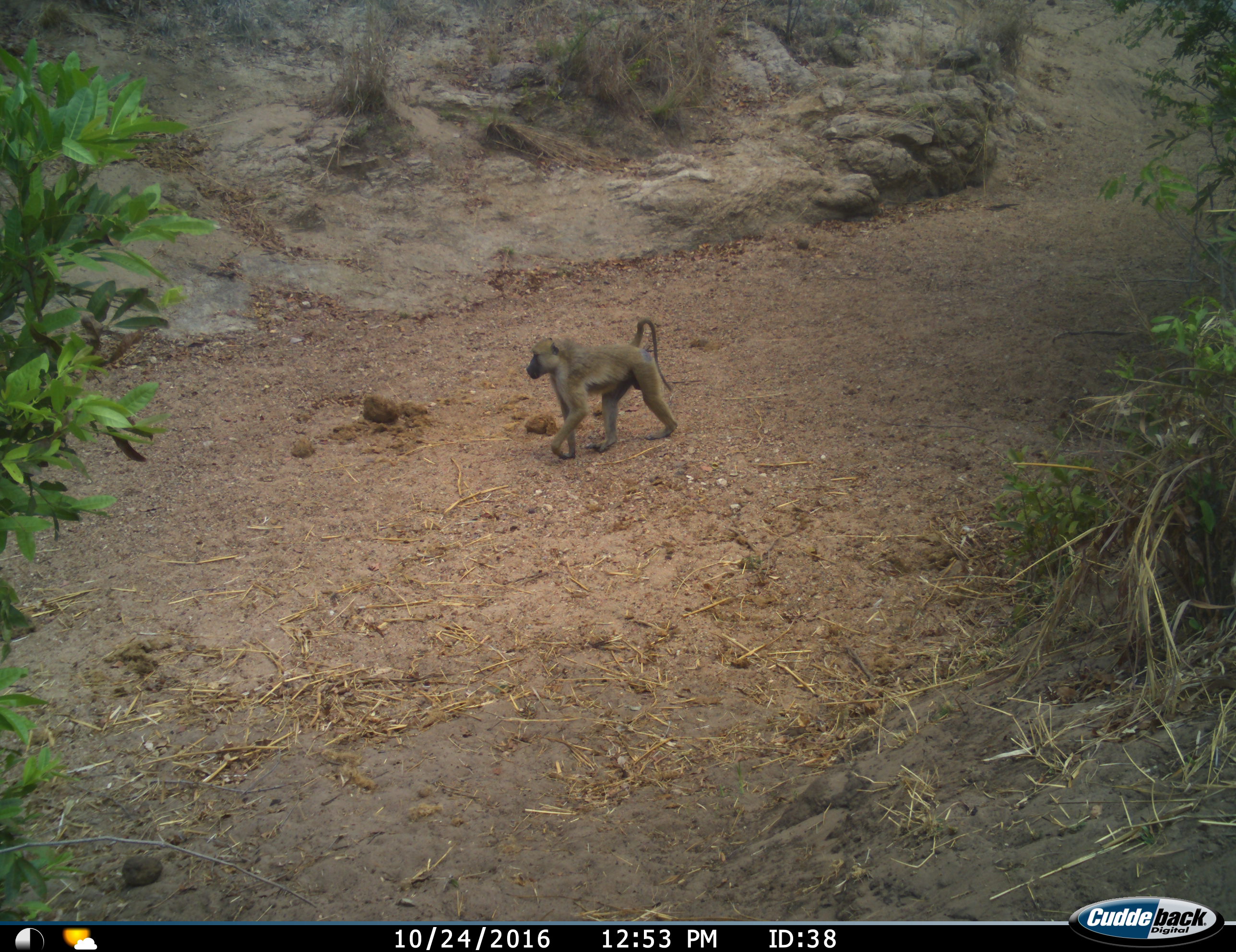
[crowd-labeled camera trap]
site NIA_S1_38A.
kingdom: Animalia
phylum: Chordata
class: Mammalia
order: Primates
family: Cercopithecidae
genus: Papio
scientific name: Papio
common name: baboon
Baboon (Papio), count 1. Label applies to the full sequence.